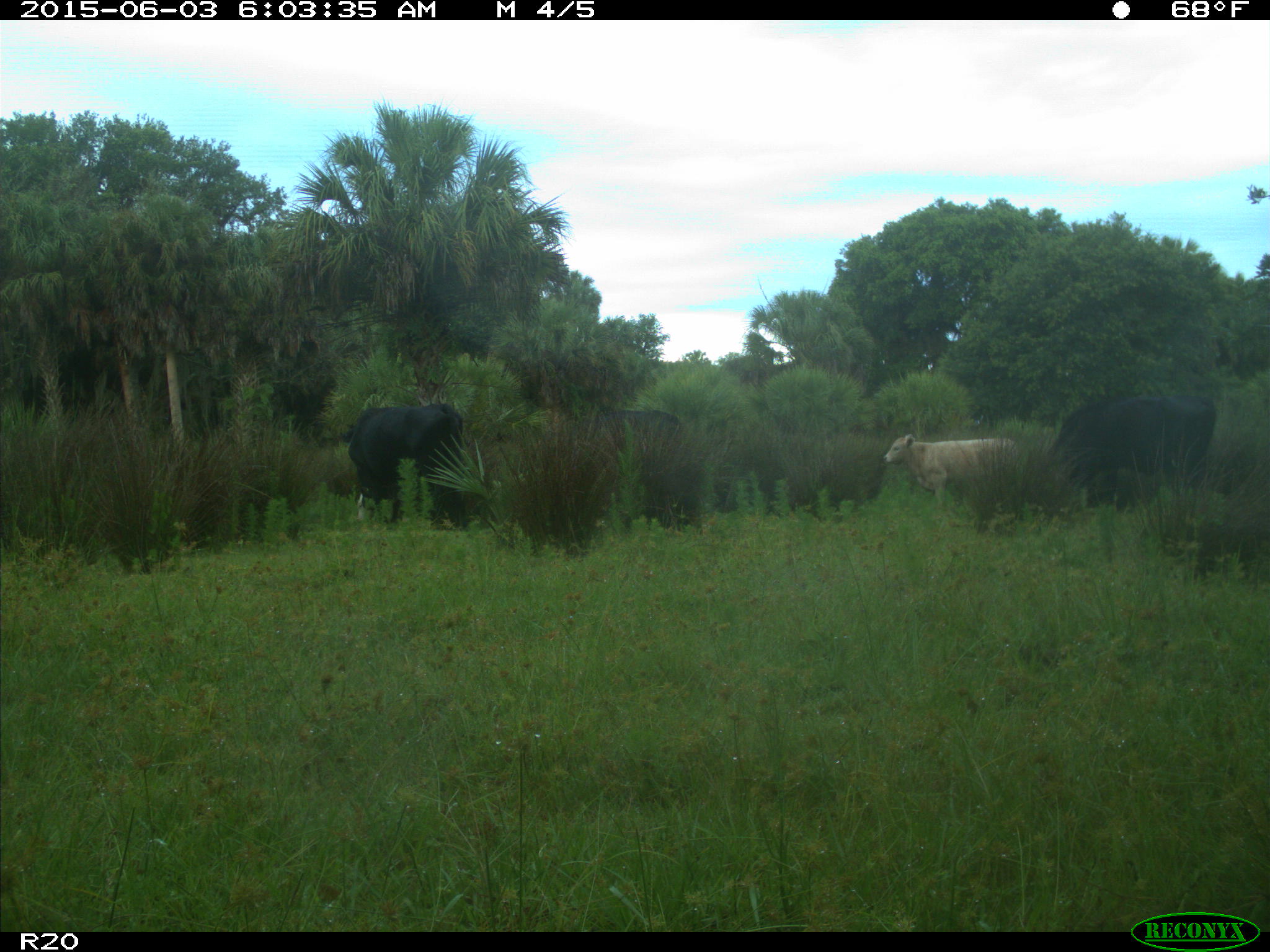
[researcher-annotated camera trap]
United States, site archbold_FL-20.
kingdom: Animalia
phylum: Chordata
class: Mammalia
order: Artiodactyla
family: Bovidae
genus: Bos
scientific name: Bos taurus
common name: domestic cow